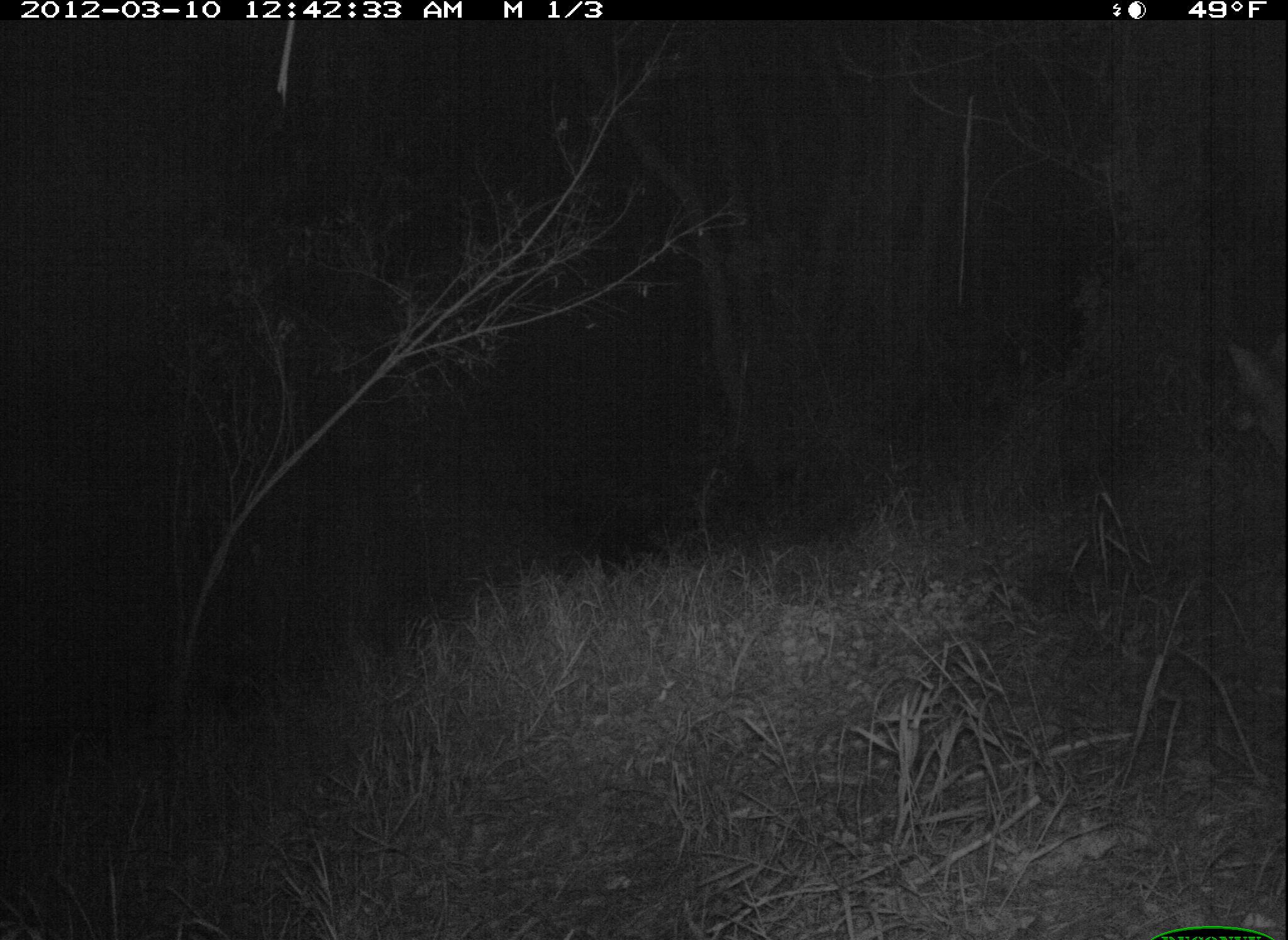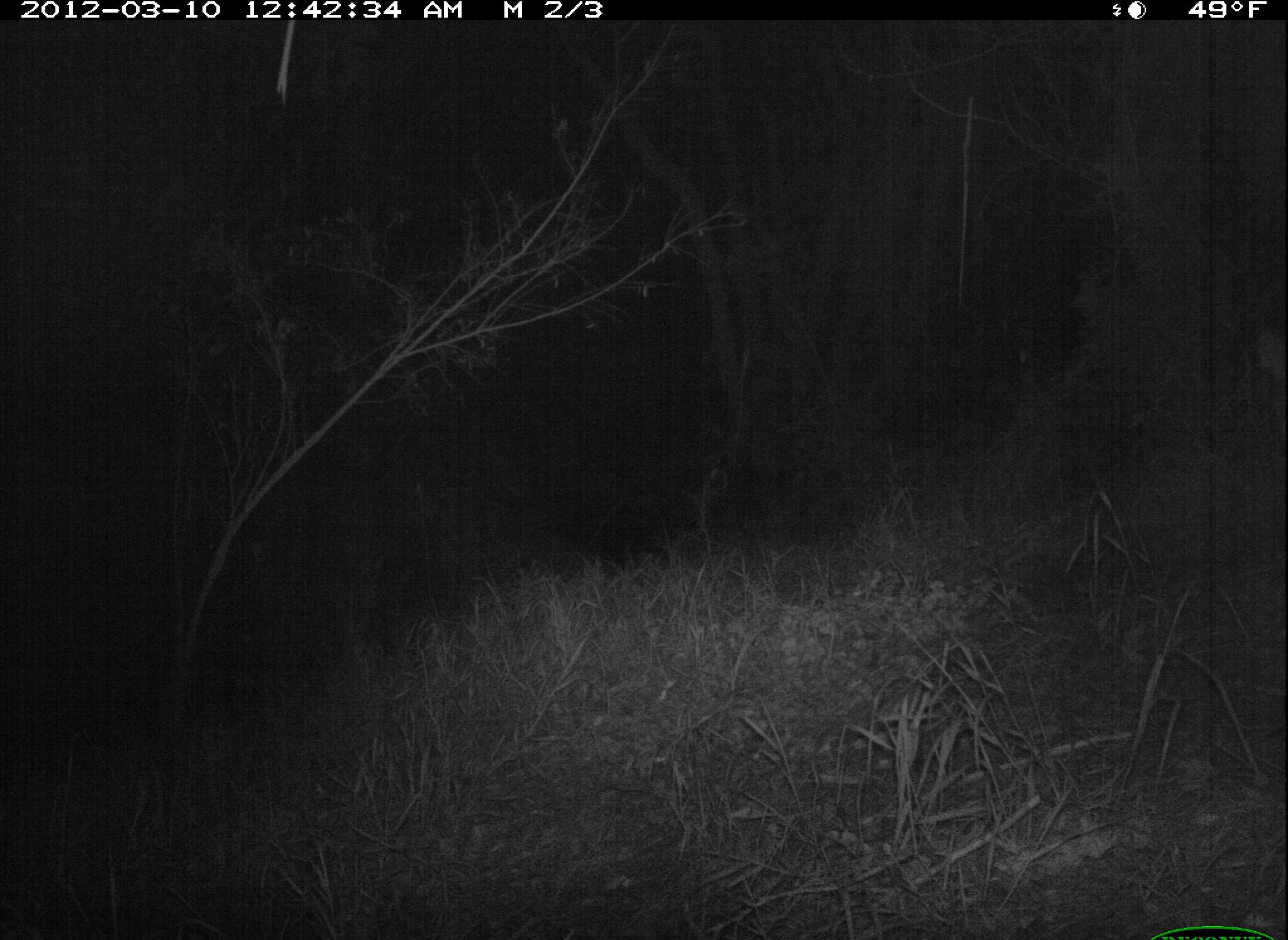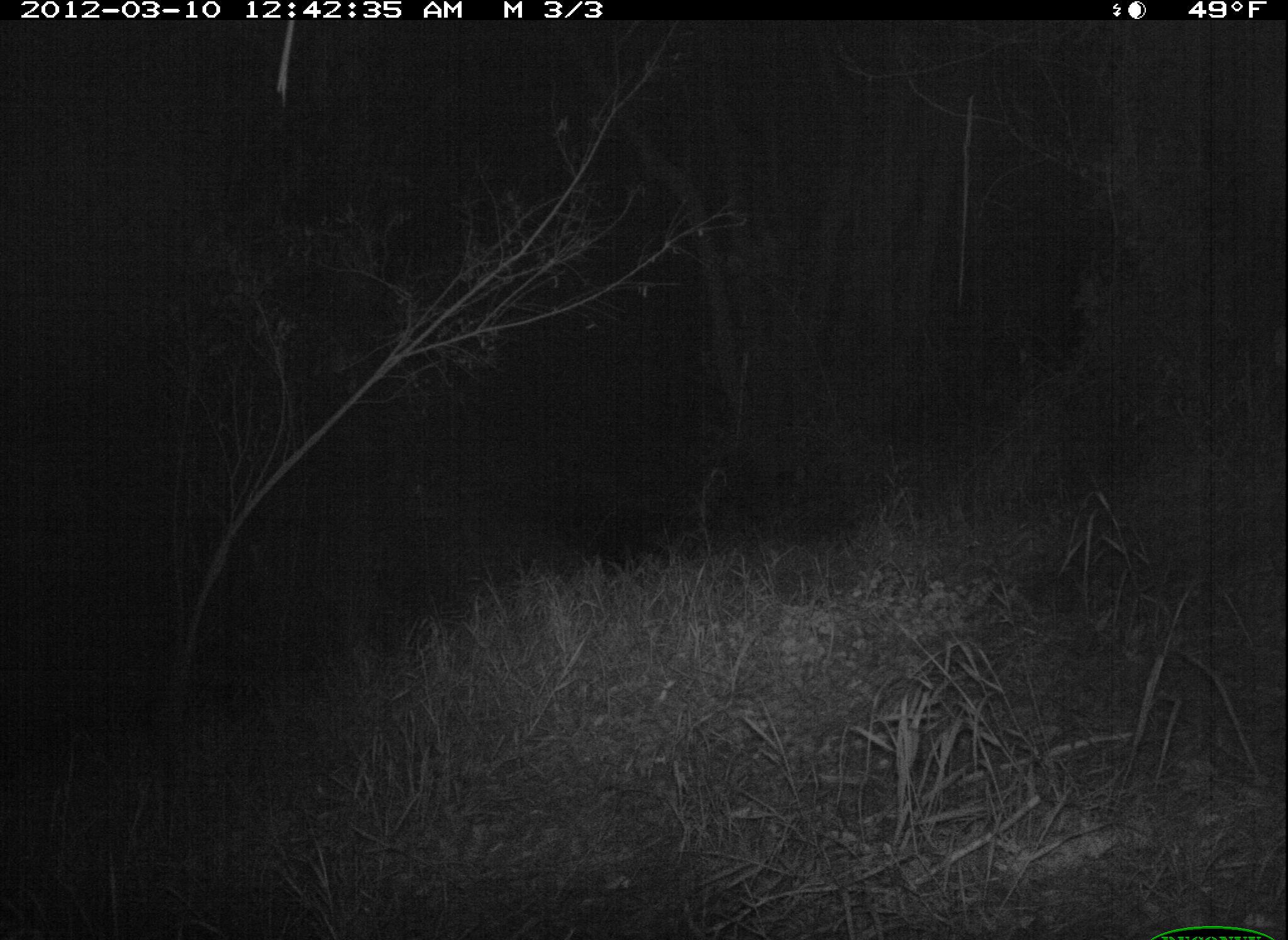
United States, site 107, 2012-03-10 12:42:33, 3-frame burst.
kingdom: Animalia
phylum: Chordata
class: Mammalia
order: Carnivora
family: Canidae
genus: Canis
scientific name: Canis latrans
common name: coyote